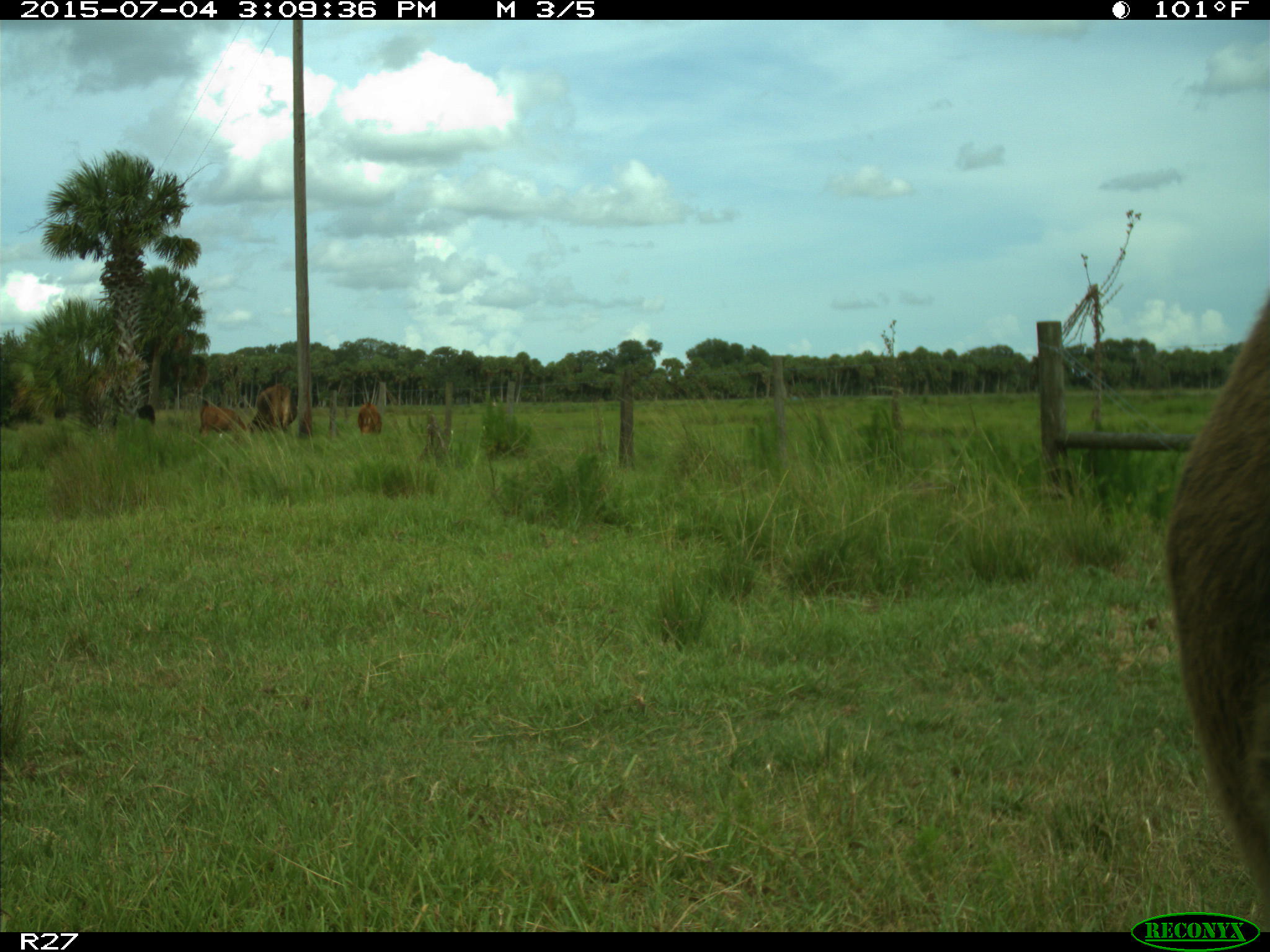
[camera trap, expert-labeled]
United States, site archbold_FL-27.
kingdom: Animalia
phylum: Chordata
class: Mammalia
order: Artiodactyla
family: Bovidae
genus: Bos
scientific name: Bos taurus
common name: domestic cow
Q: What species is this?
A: Bos taurus (domestic cow).